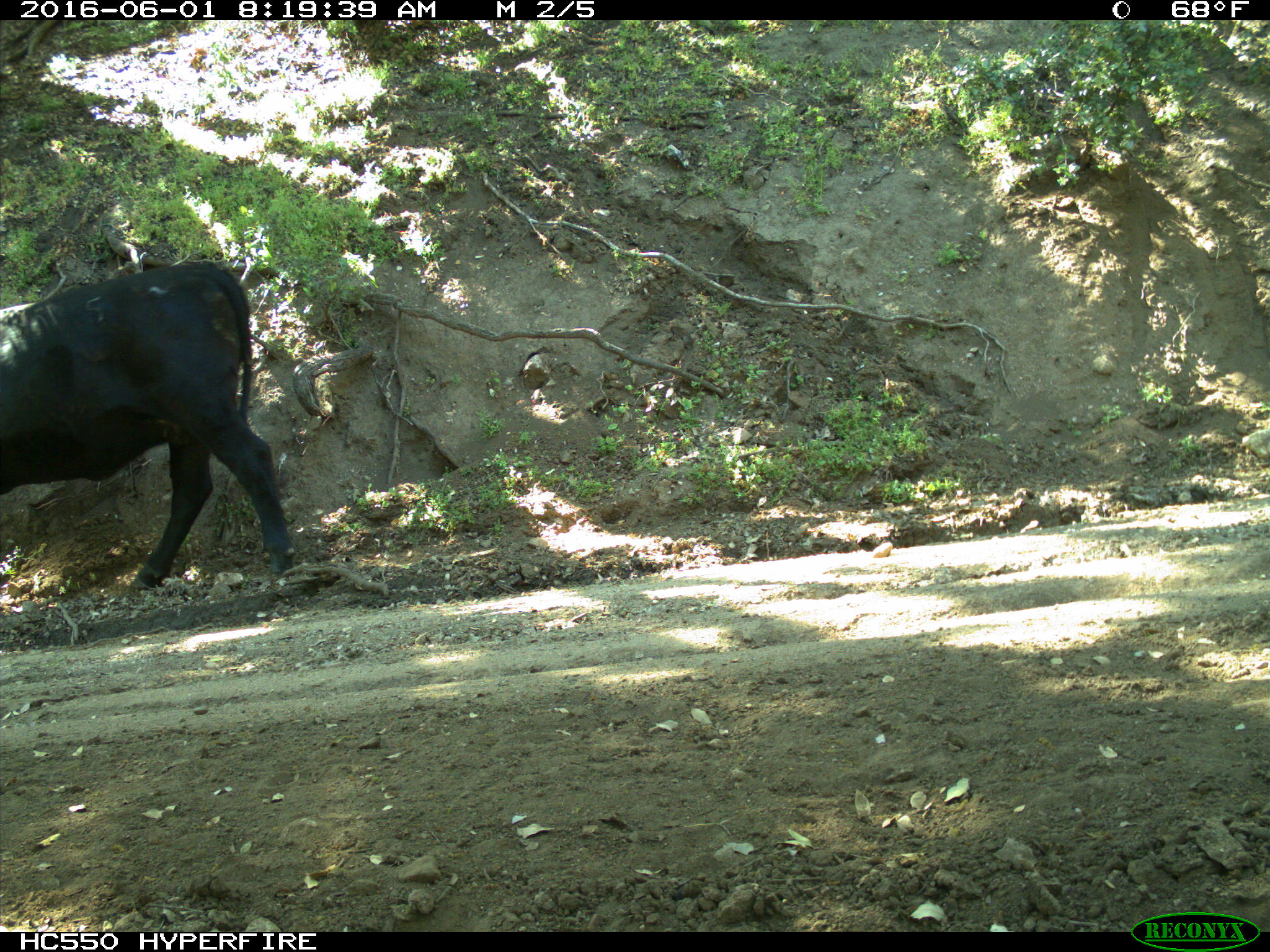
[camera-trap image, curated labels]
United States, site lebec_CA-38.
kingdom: Animalia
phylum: Chordata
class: Mammalia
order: Artiodactyla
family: Bovidae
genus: Bos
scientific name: Bos taurus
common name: domestic cow